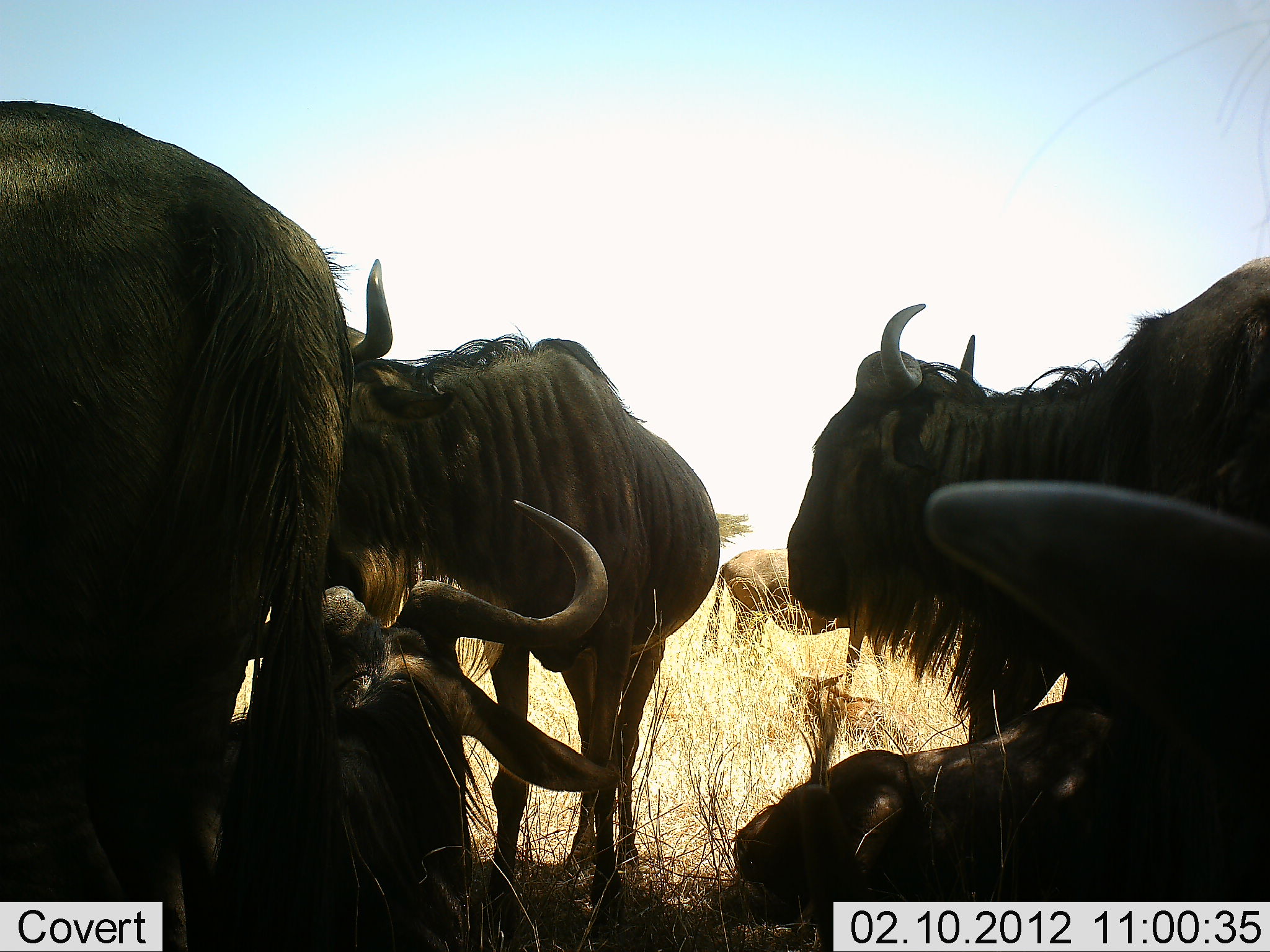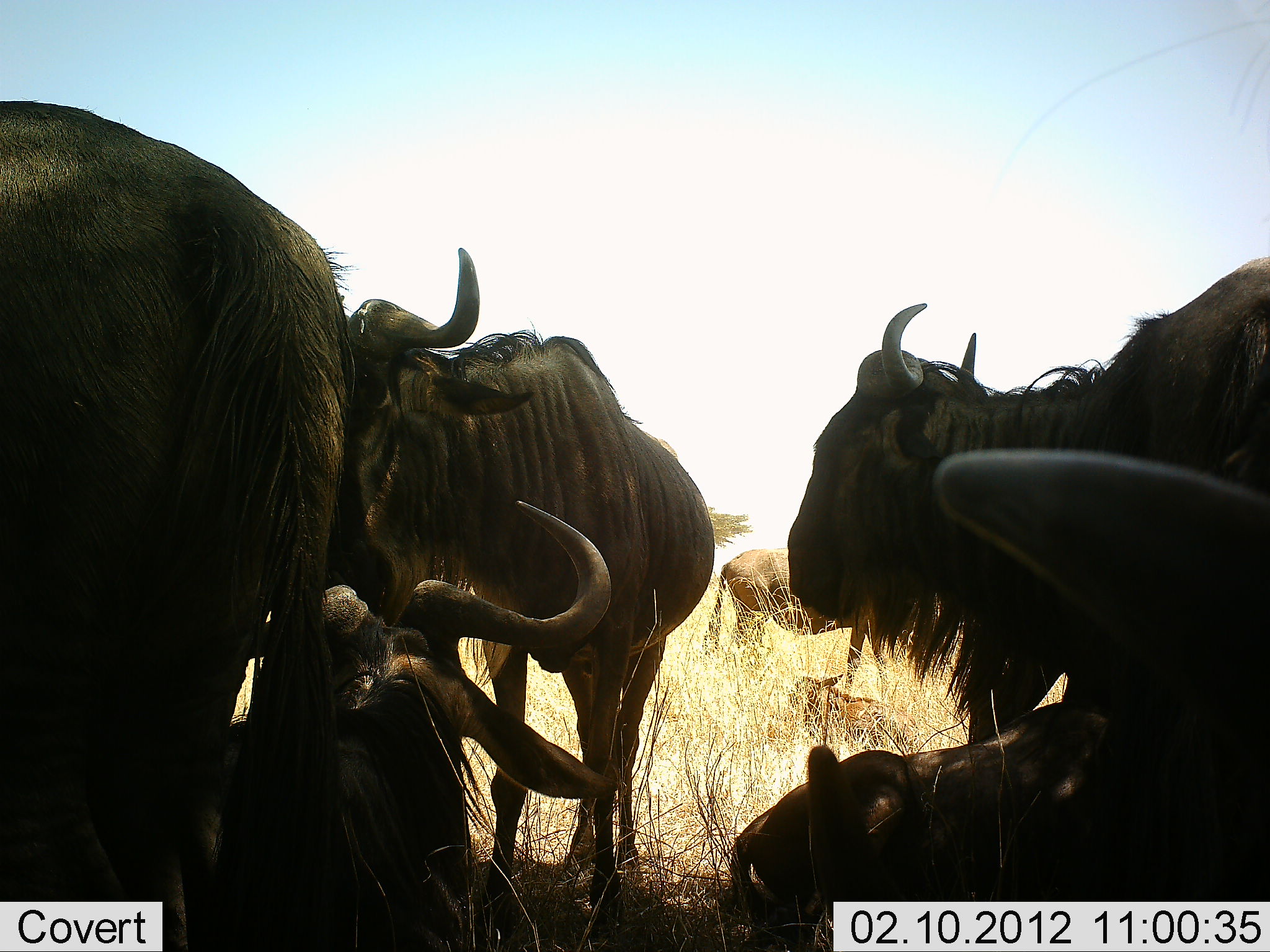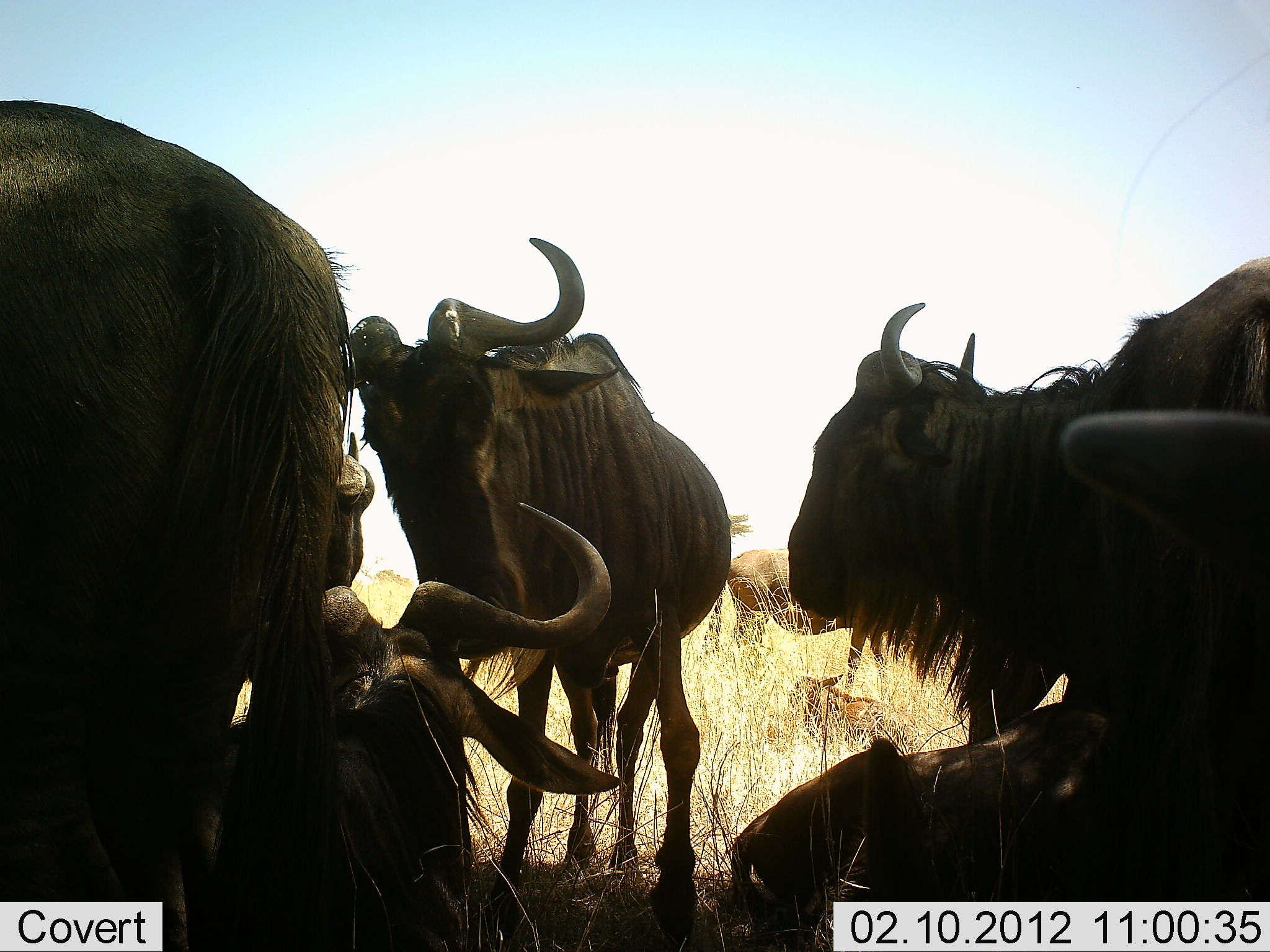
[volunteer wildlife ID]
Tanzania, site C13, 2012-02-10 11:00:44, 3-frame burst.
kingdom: Animalia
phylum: Chordata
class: Mammalia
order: Artiodactyla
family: Bovidae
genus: Connochaetes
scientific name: Connochaetes taurinus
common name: blue wildebeest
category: wildebeest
Wildebeest (blue wildebeest) (Connochaetes taurinus), count 7. Behavior (volunteer vote fractions): standing 74%, resting 89%, moving 5%, interacting 11%. Young present (vote fraction): 42%. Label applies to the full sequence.